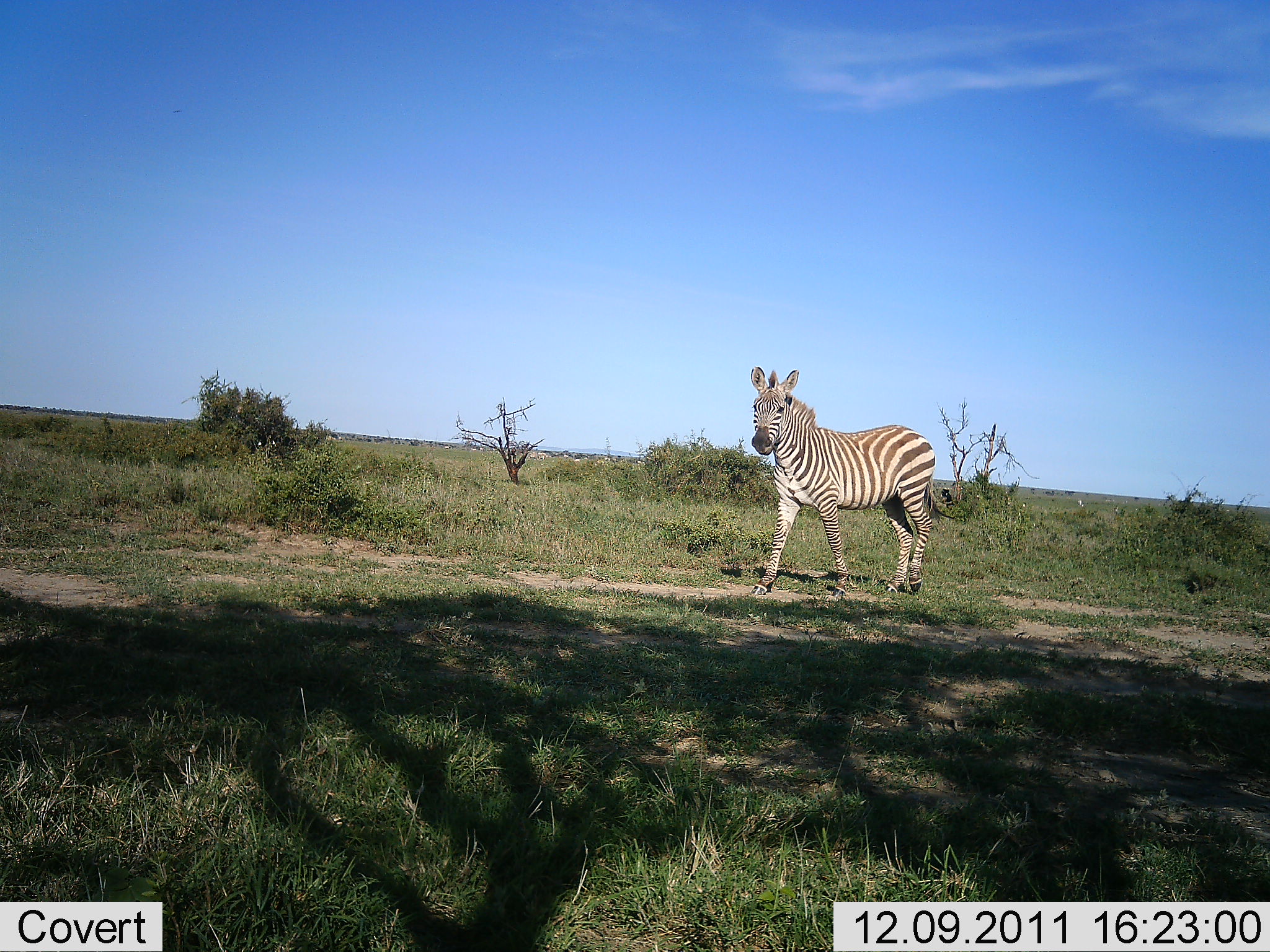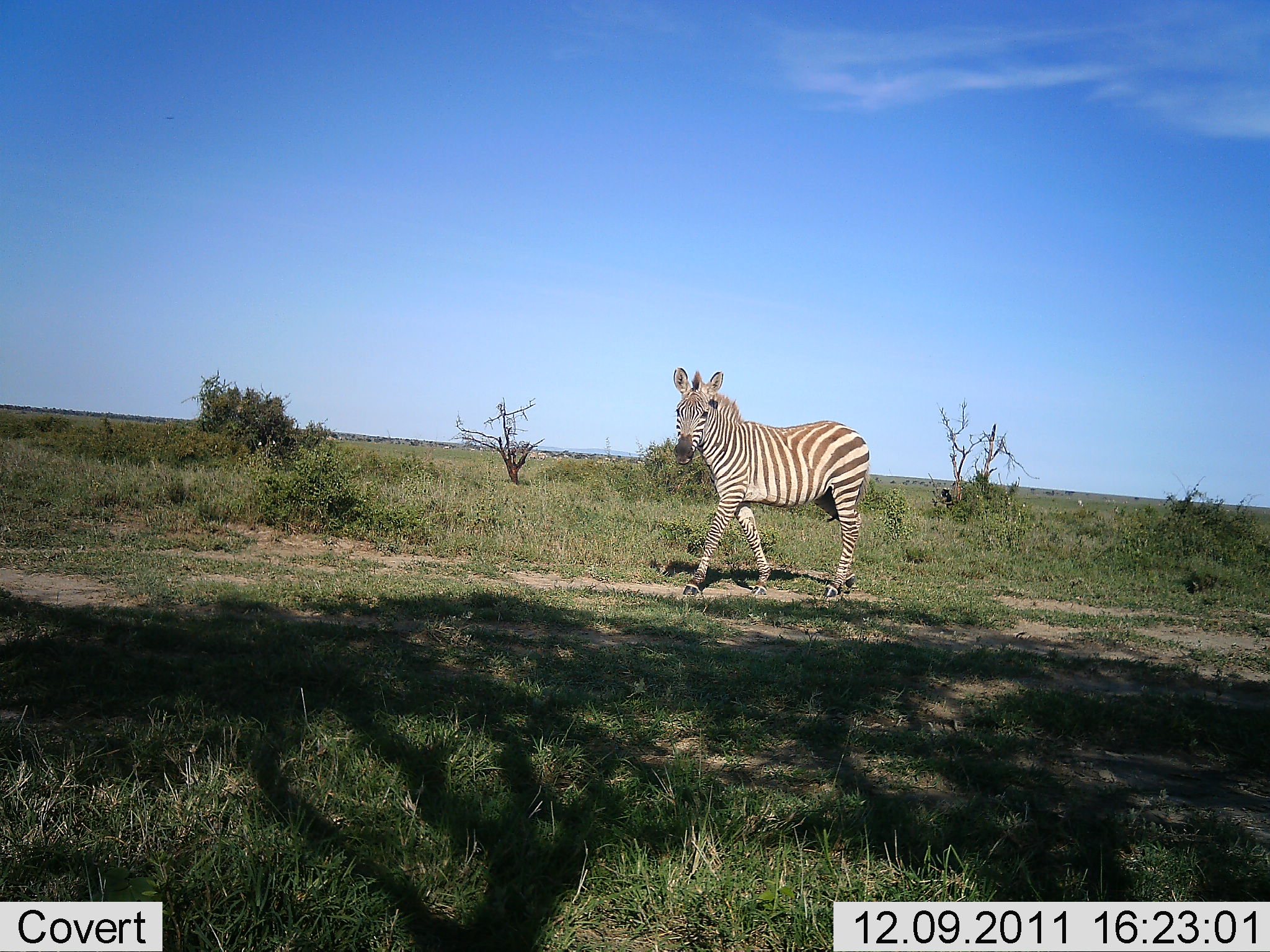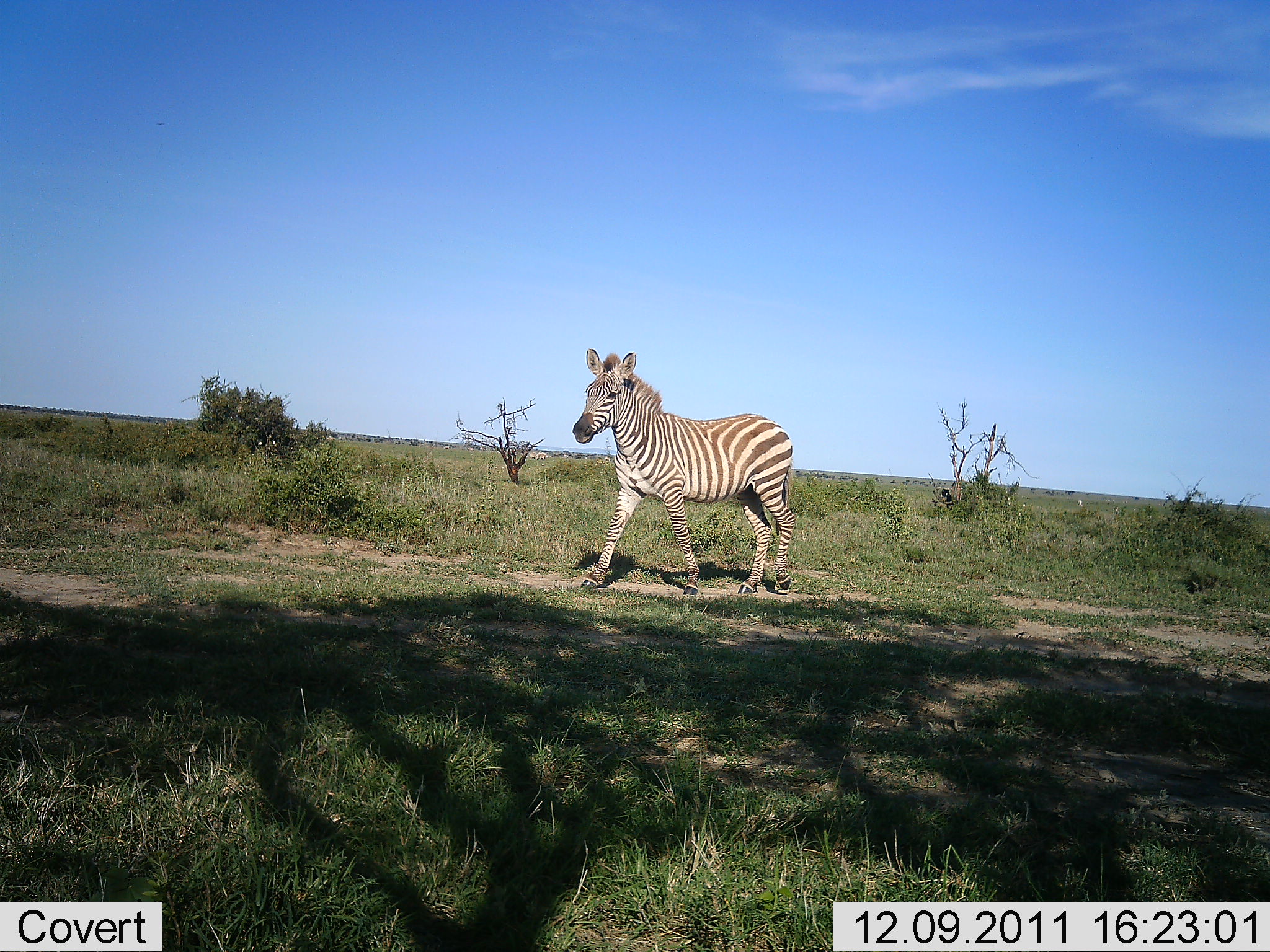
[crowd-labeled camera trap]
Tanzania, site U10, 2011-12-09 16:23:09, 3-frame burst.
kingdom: Animalia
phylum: Chordata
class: Mammalia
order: Perissodactyla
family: Equidae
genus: Equus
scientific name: Equus quagga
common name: plains zebra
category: zebra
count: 1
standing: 15%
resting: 0%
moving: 85%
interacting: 0%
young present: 0%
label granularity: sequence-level